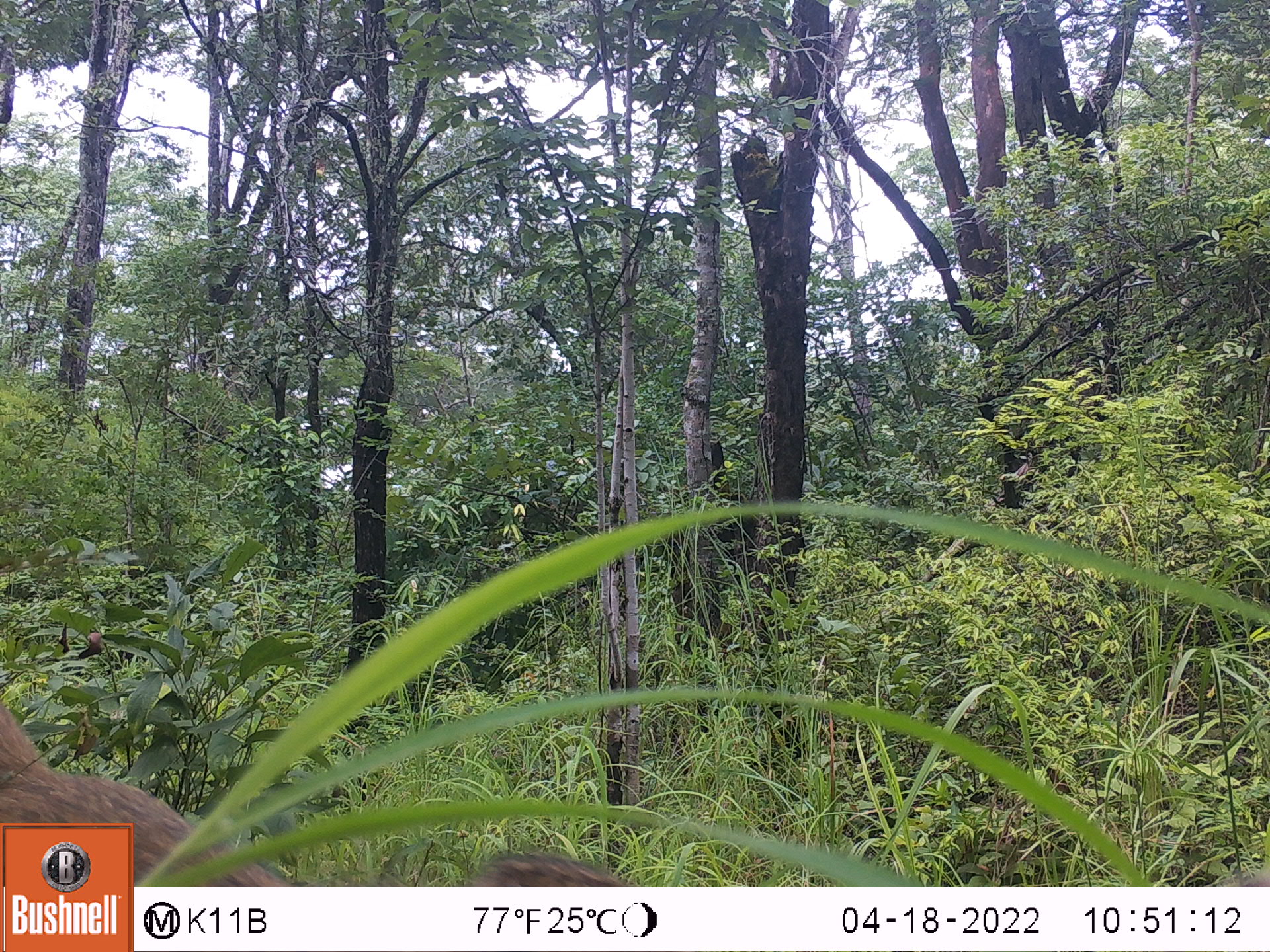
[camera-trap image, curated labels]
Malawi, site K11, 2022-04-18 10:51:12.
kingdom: Animalia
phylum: Chordata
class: Mammalia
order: Primates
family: Cercopithecidae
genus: Papio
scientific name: Papio cynocephalus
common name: yellow baboon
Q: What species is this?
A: Yellow baboon (Papio cynocephalus).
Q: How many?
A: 1.